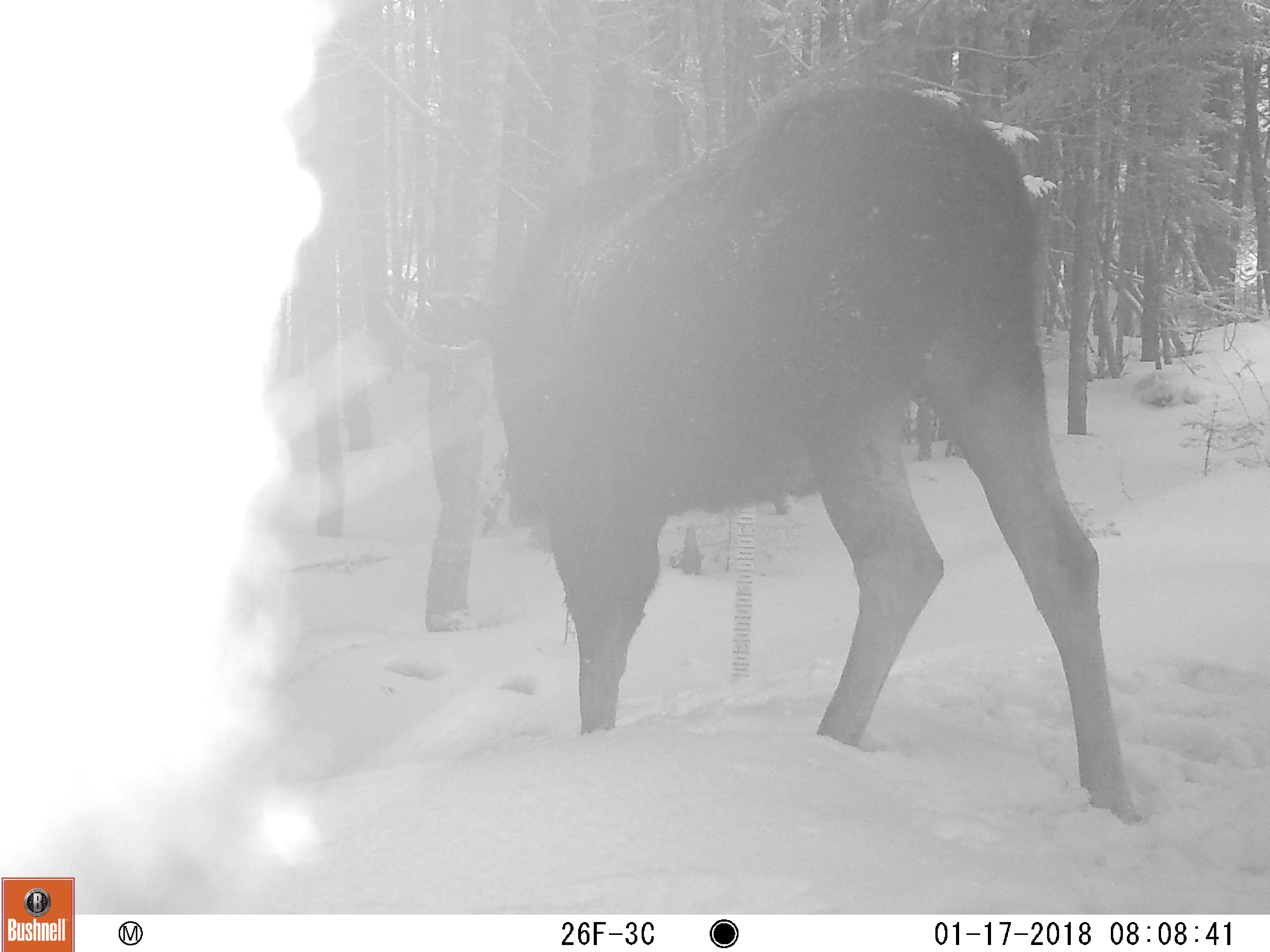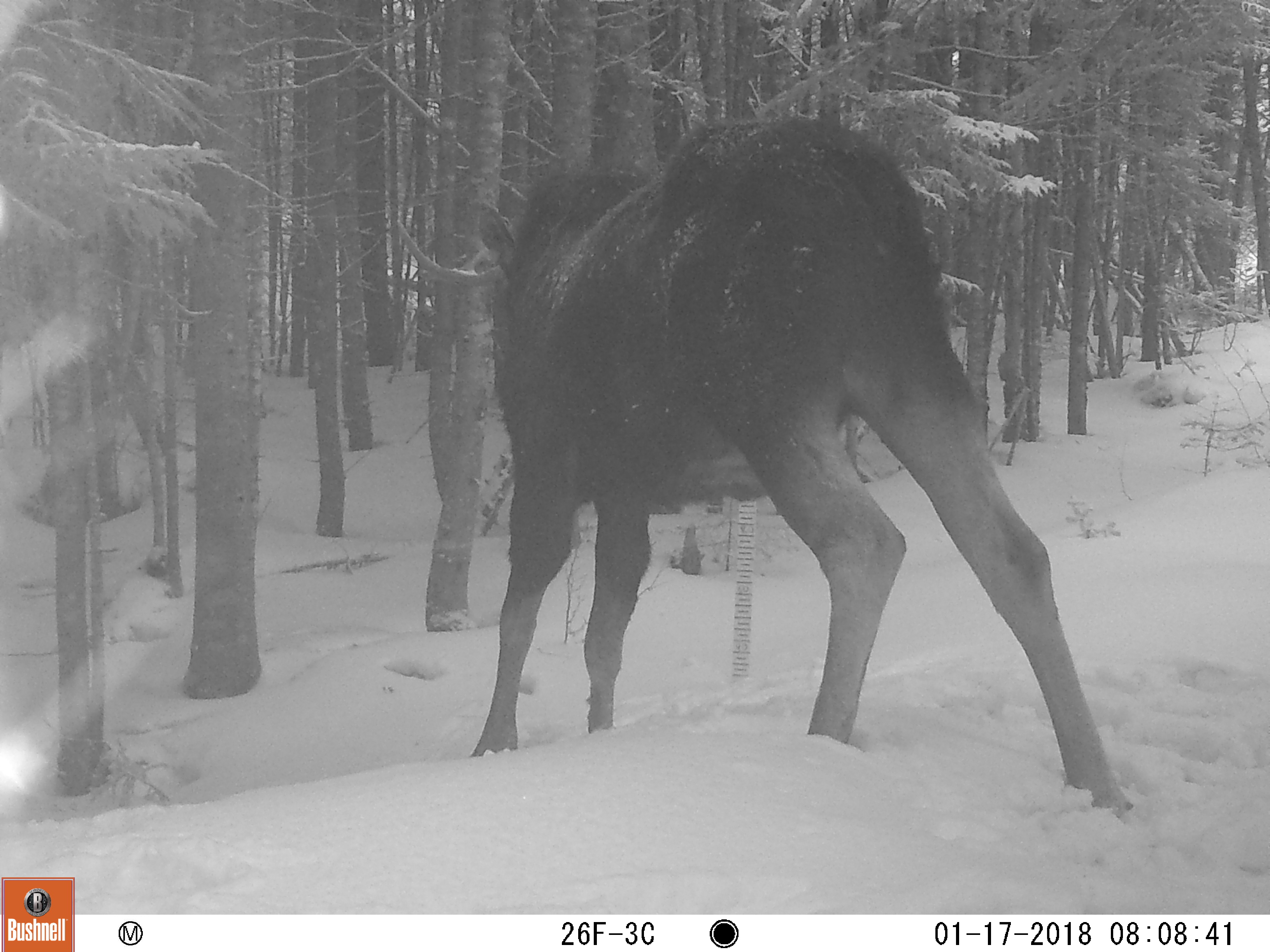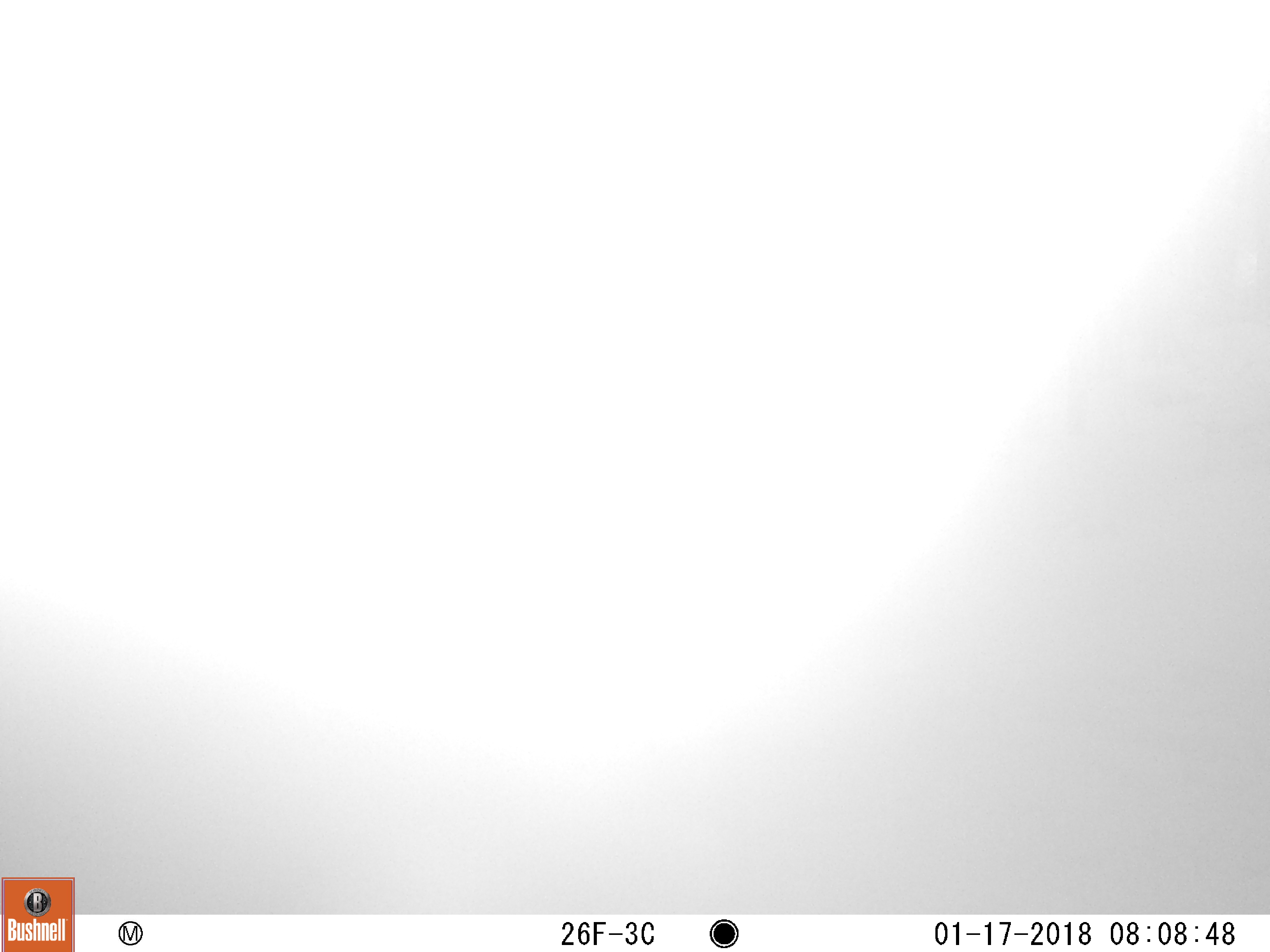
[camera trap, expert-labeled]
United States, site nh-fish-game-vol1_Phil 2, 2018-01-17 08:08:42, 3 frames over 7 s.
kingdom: Animalia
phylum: Chordata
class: Mammalia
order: Artiodactyla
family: Cervidae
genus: Alces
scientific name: Alces alces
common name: moose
Moose (Alces alces).